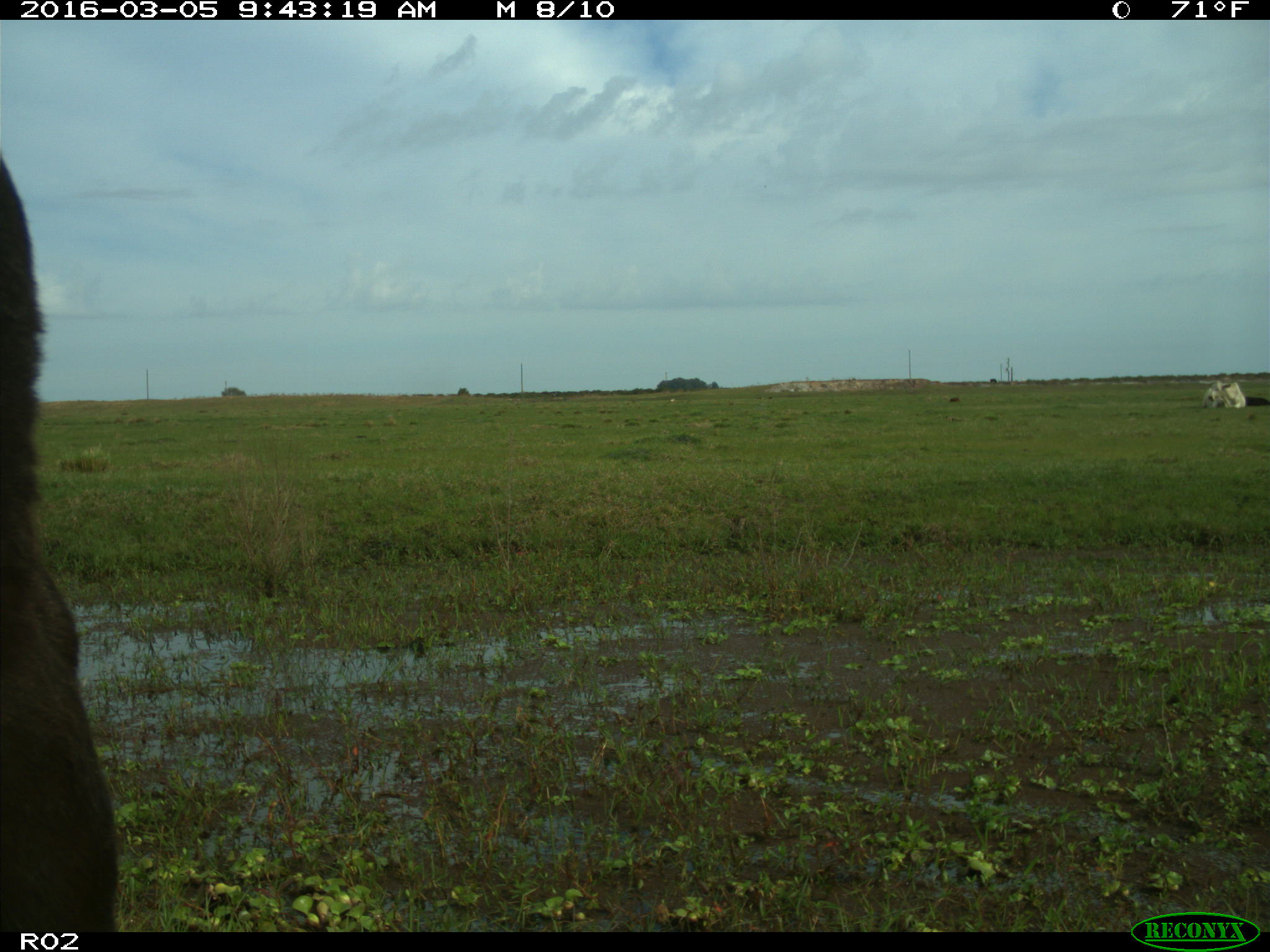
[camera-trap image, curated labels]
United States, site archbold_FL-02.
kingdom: Animalia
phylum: Chordata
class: Mammalia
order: Artiodactyla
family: Bovidae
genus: Bos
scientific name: Bos taurus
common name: domestic cow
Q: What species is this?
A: Bos taurus (domestic cow).